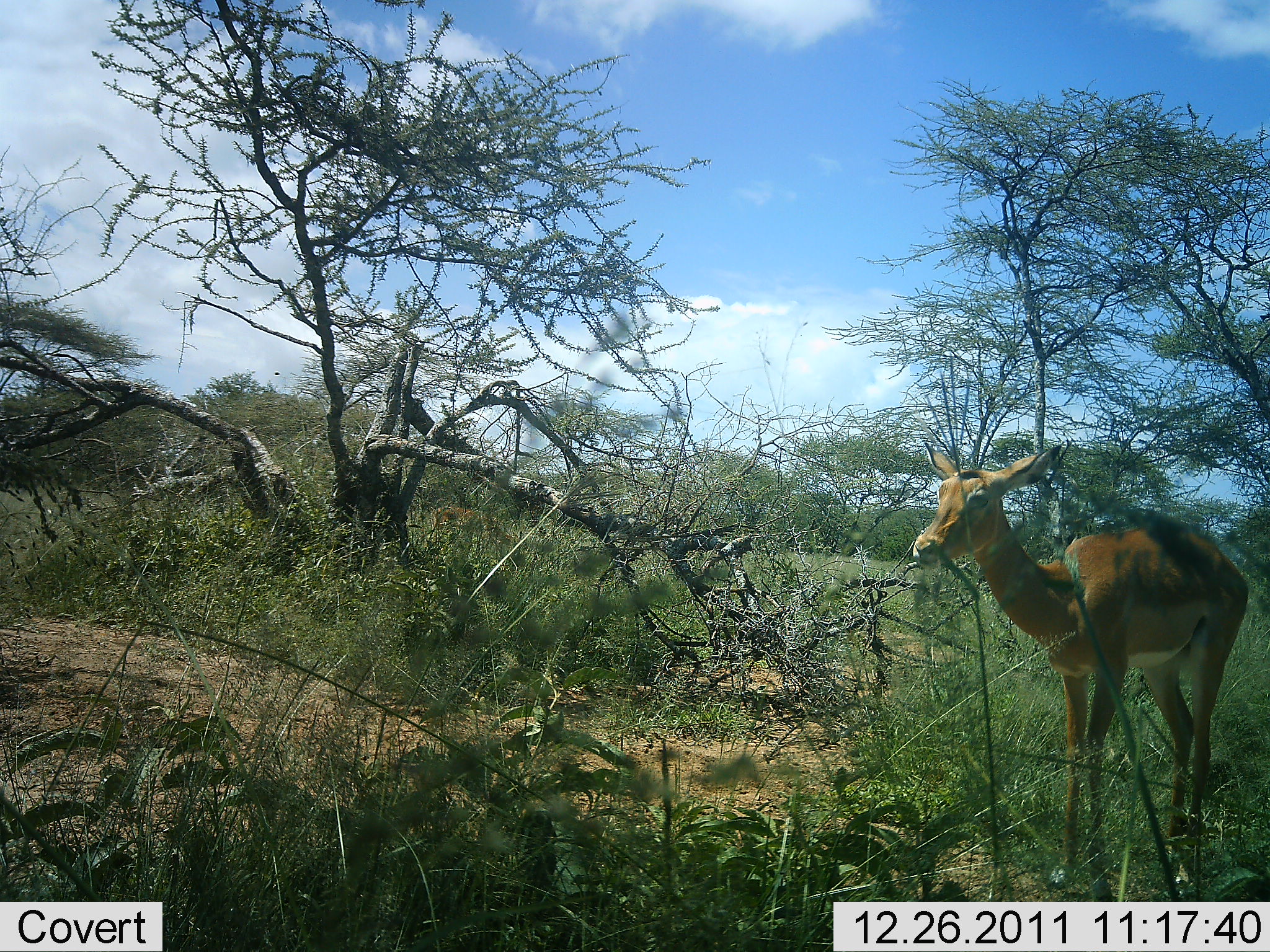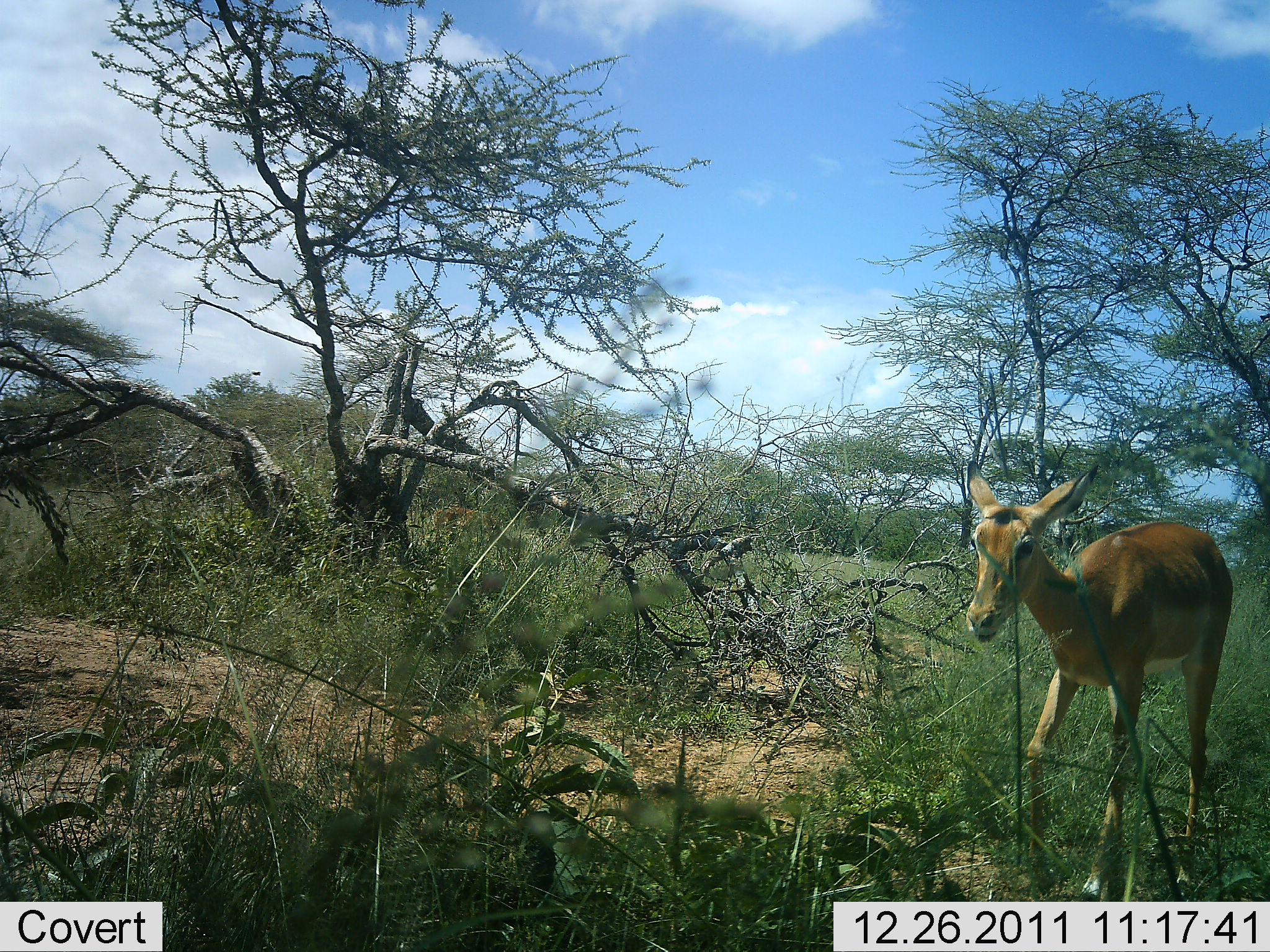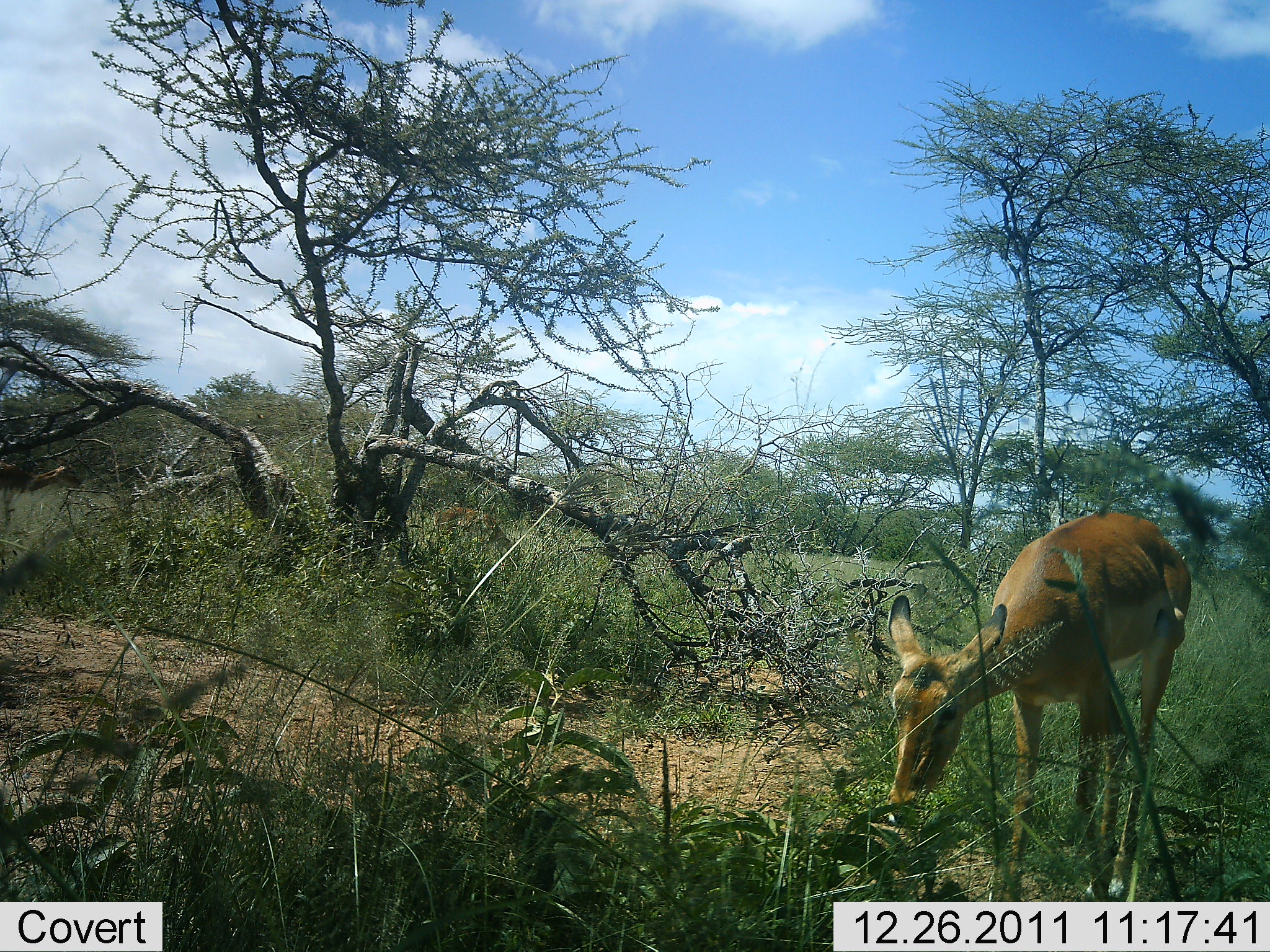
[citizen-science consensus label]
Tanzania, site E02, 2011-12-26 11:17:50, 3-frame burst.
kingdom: Animalia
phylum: Chordata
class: Mammalia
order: Artiodactyla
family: Bovidae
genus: Aepyceros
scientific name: Aepyceros melampus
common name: impala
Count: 1.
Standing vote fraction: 22%.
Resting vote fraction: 0%.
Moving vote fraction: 44%.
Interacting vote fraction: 0%.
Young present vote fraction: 0%.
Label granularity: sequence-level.